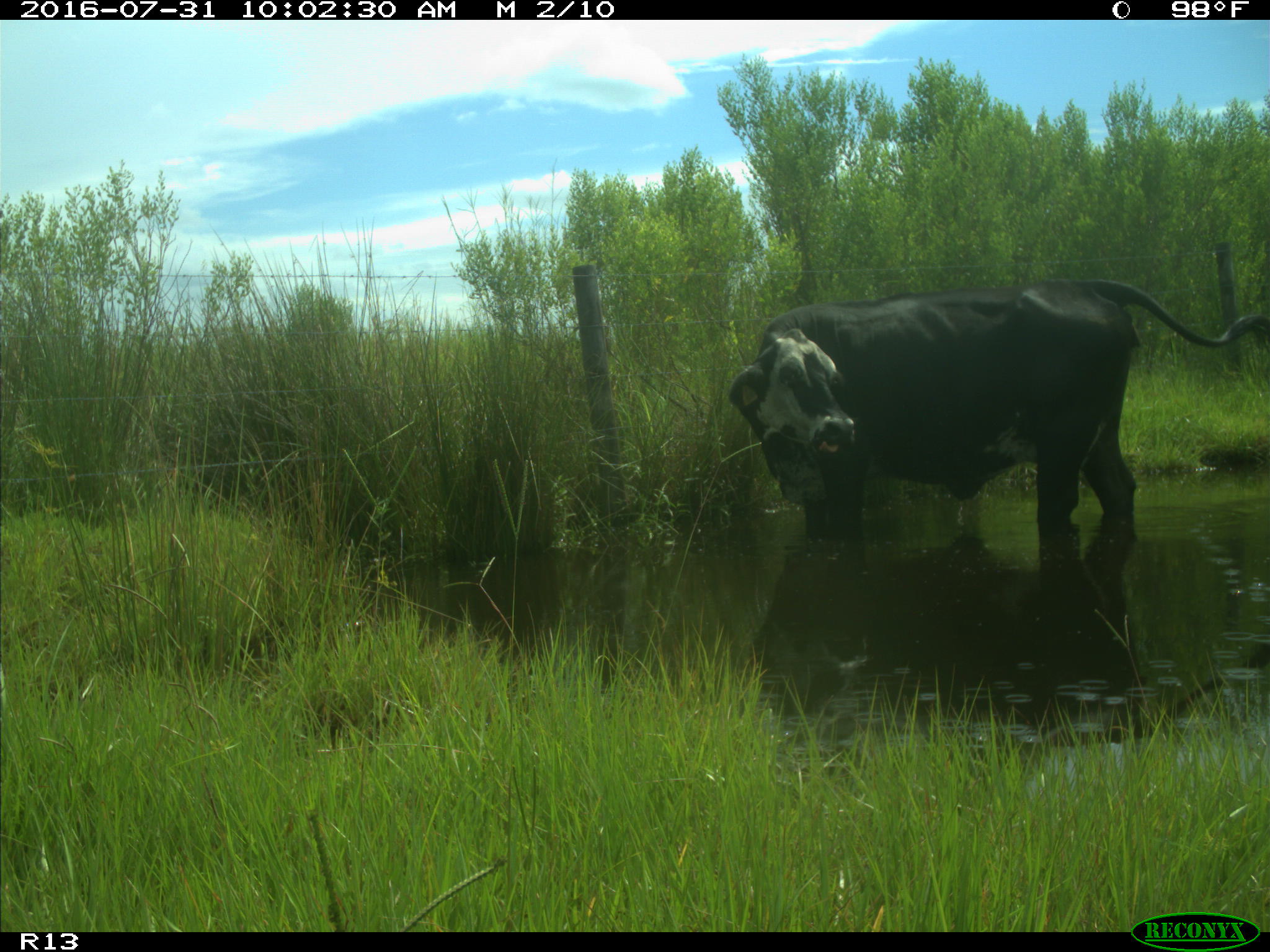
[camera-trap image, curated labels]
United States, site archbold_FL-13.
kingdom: Animalia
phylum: Chordata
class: Mammalia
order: Artiodactyla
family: Bovidae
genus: Bos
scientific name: Bos taurus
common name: domestic cow